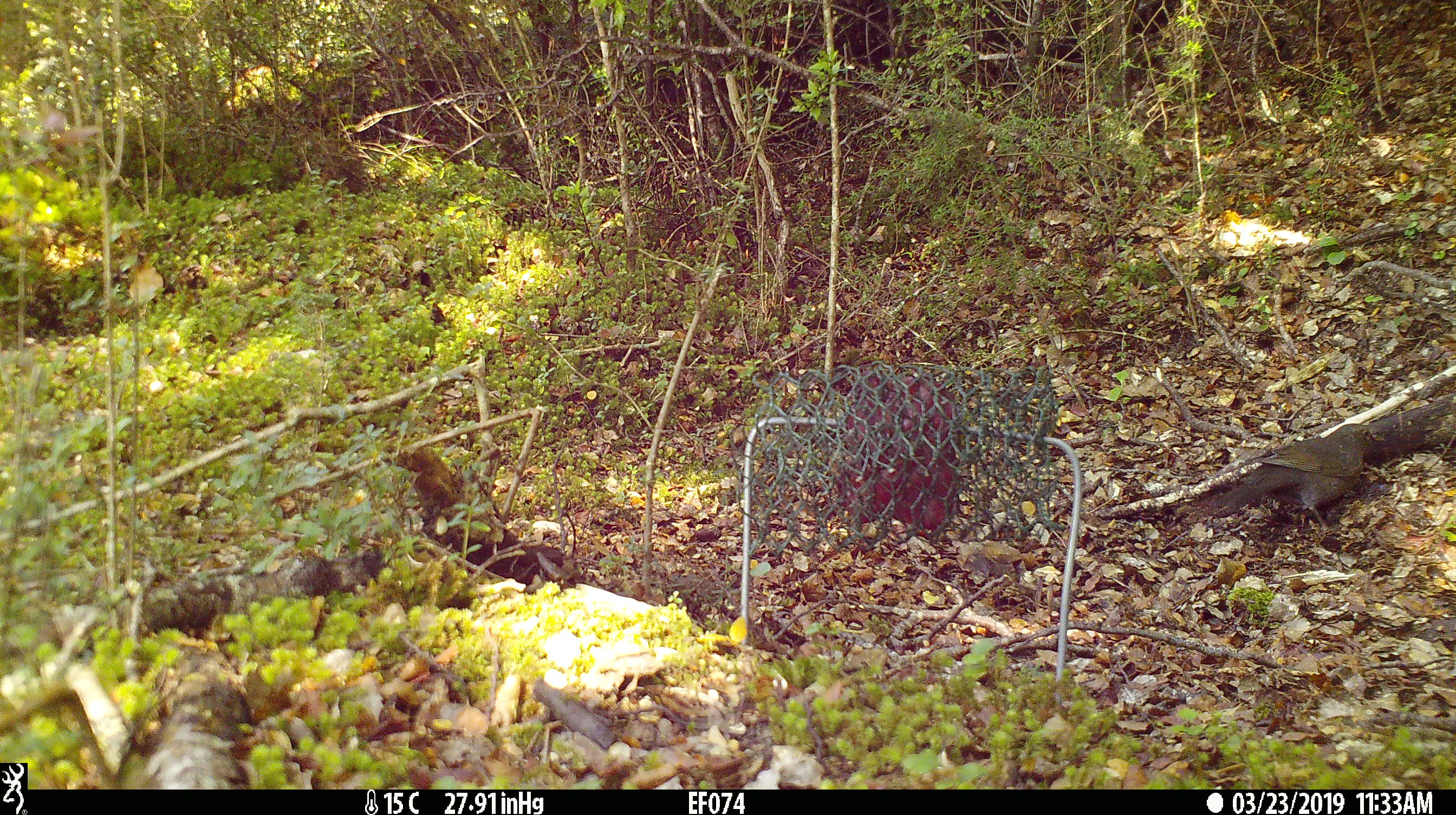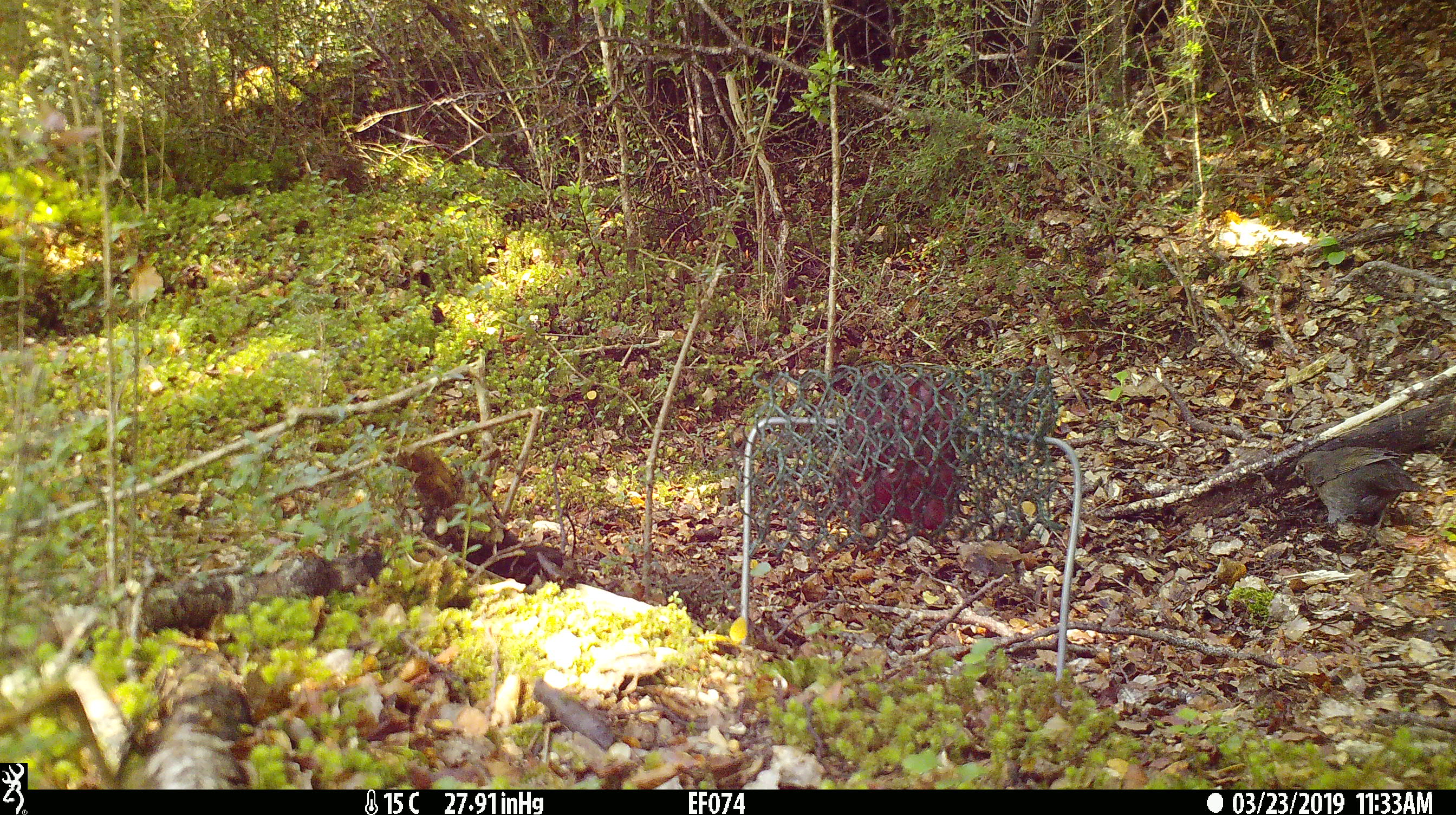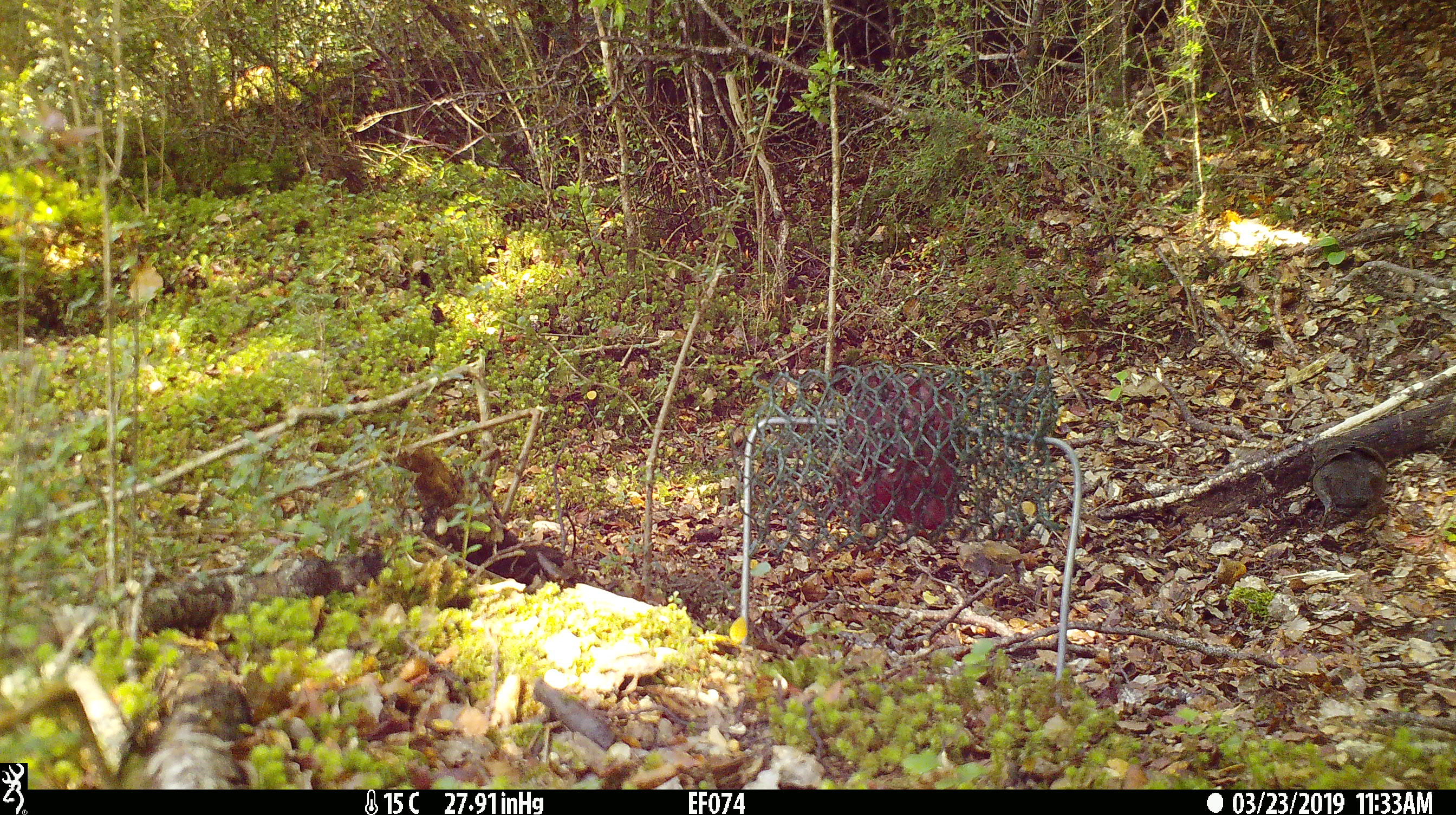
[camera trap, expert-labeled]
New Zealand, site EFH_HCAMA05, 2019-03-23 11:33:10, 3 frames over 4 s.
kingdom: Animalia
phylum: Chordata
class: Aves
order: Passeriformes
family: Turdidae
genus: Turdus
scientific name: Turdus merula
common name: eurasian blackbird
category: blackbird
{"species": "blackbird (eurasian blackbird) (Turdus merula)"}